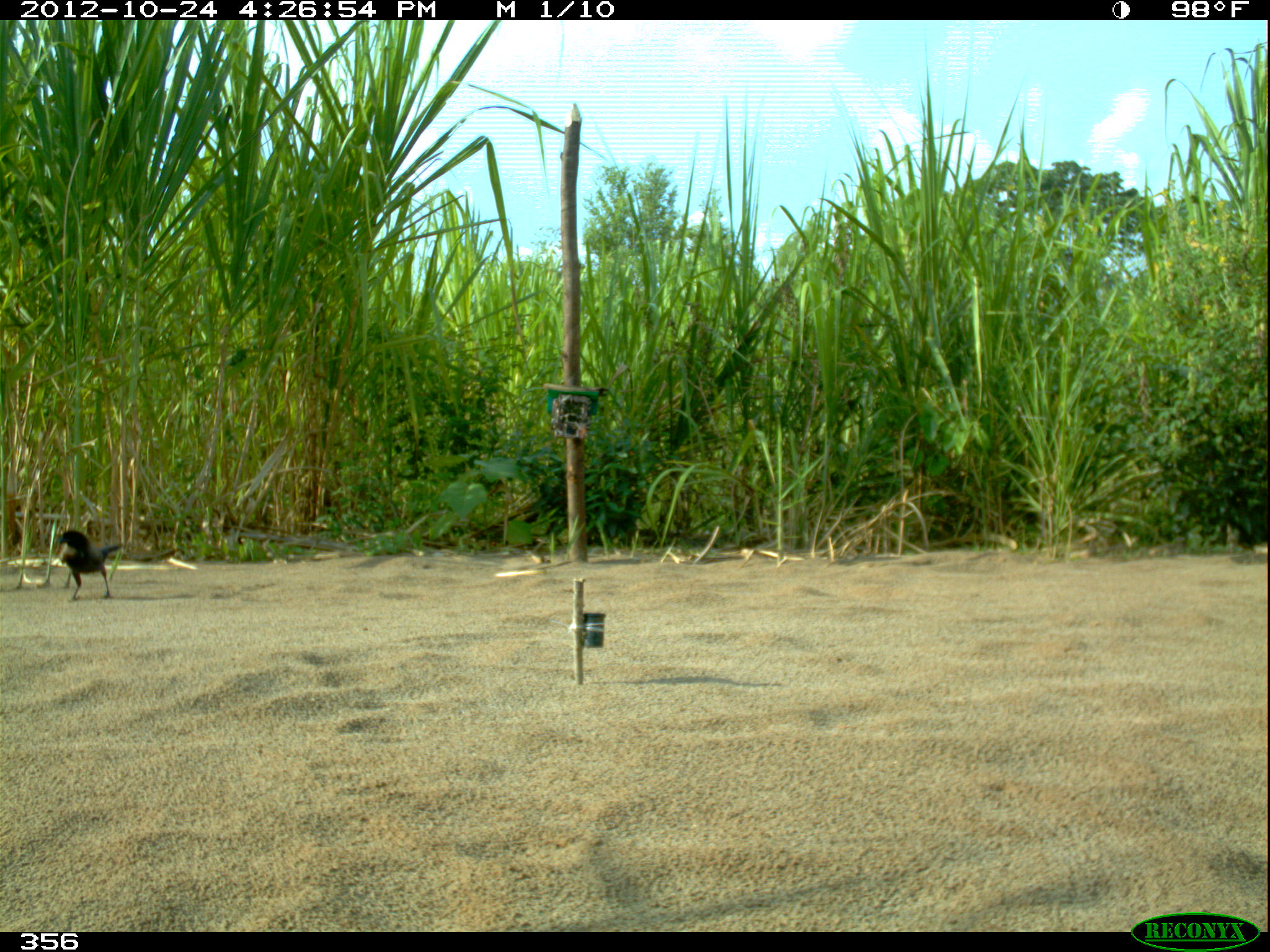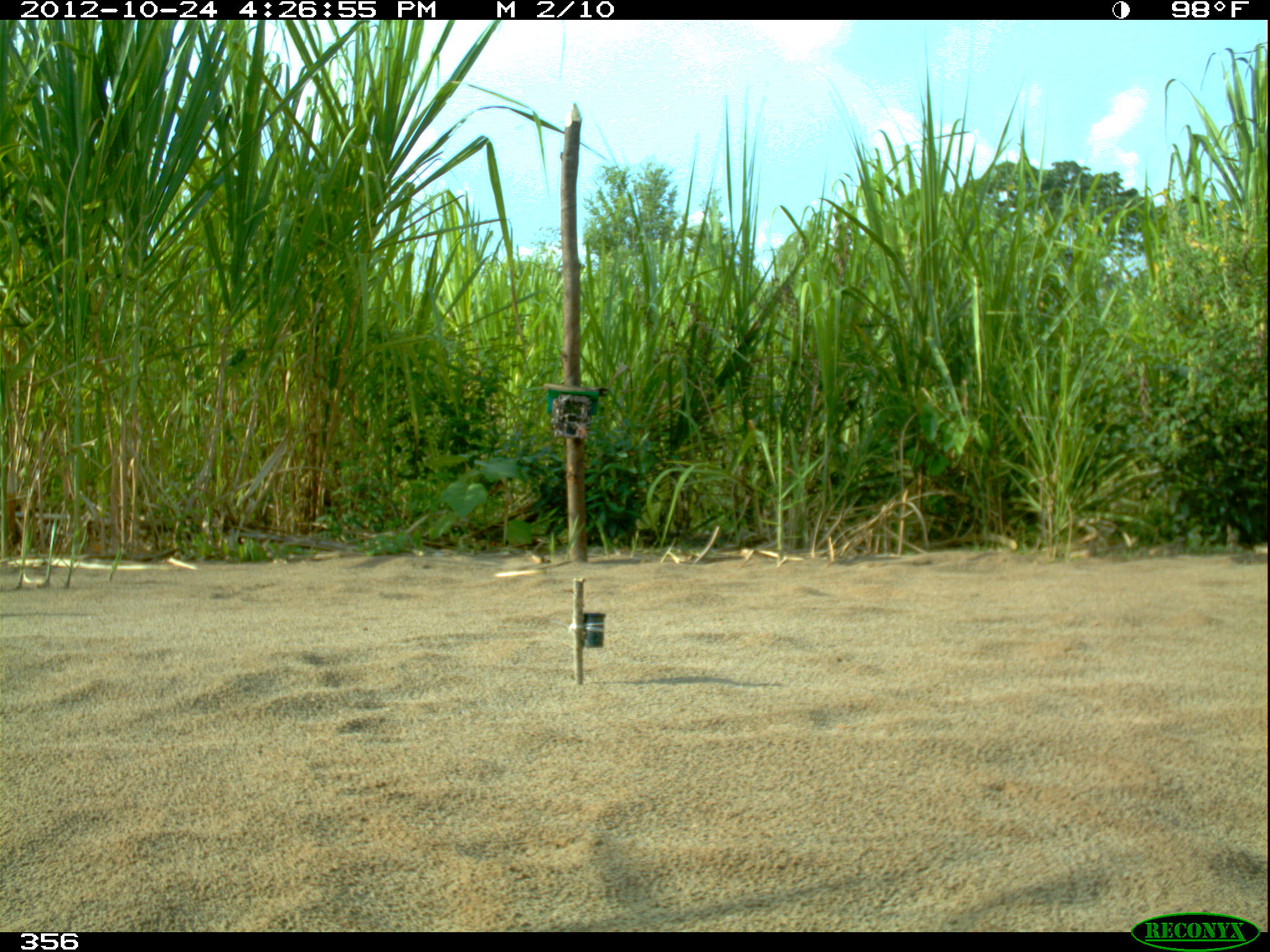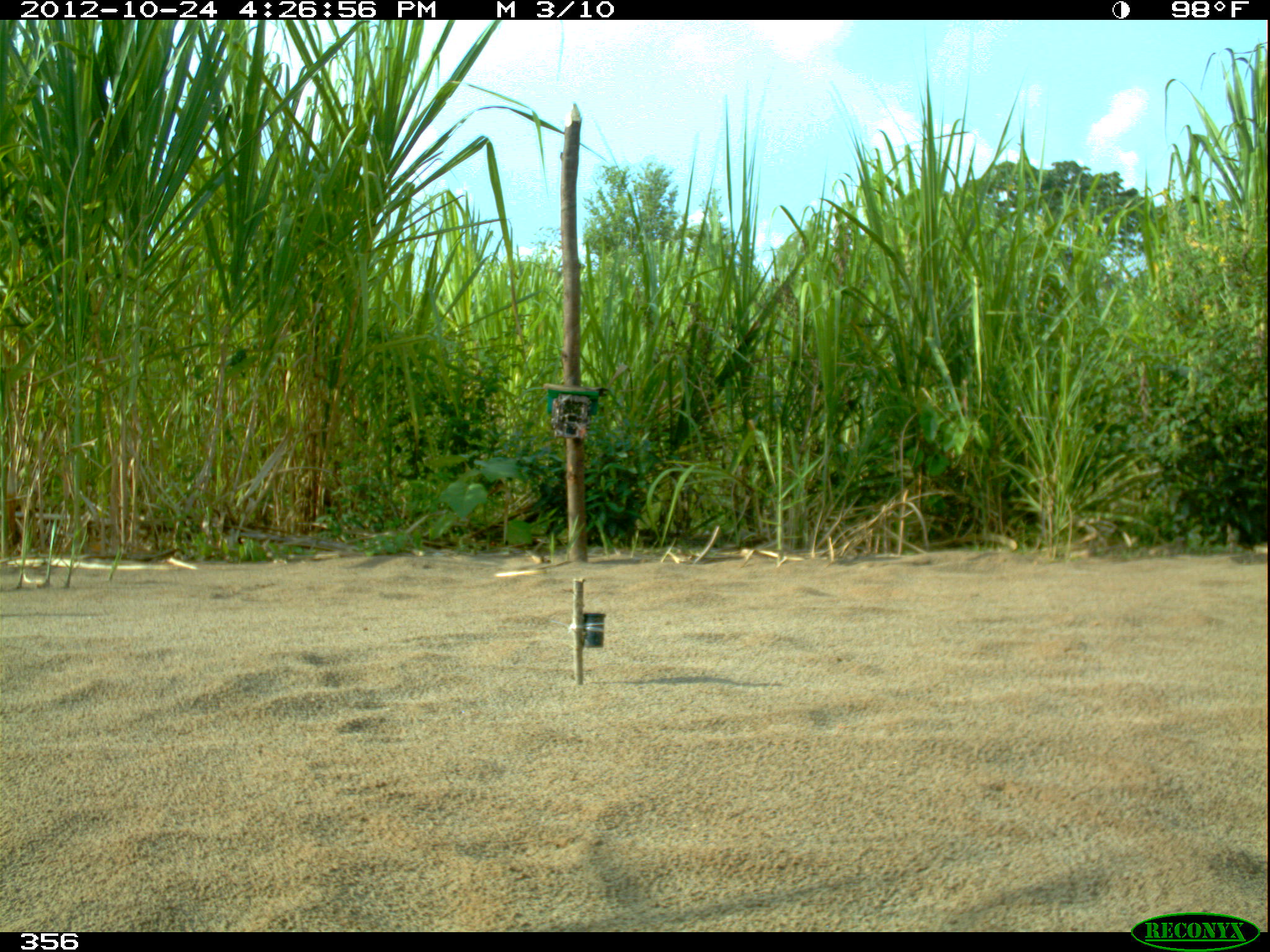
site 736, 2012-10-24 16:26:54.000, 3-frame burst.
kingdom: Animalia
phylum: Chordata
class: Aves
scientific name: Aves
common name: bird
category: unknown bird